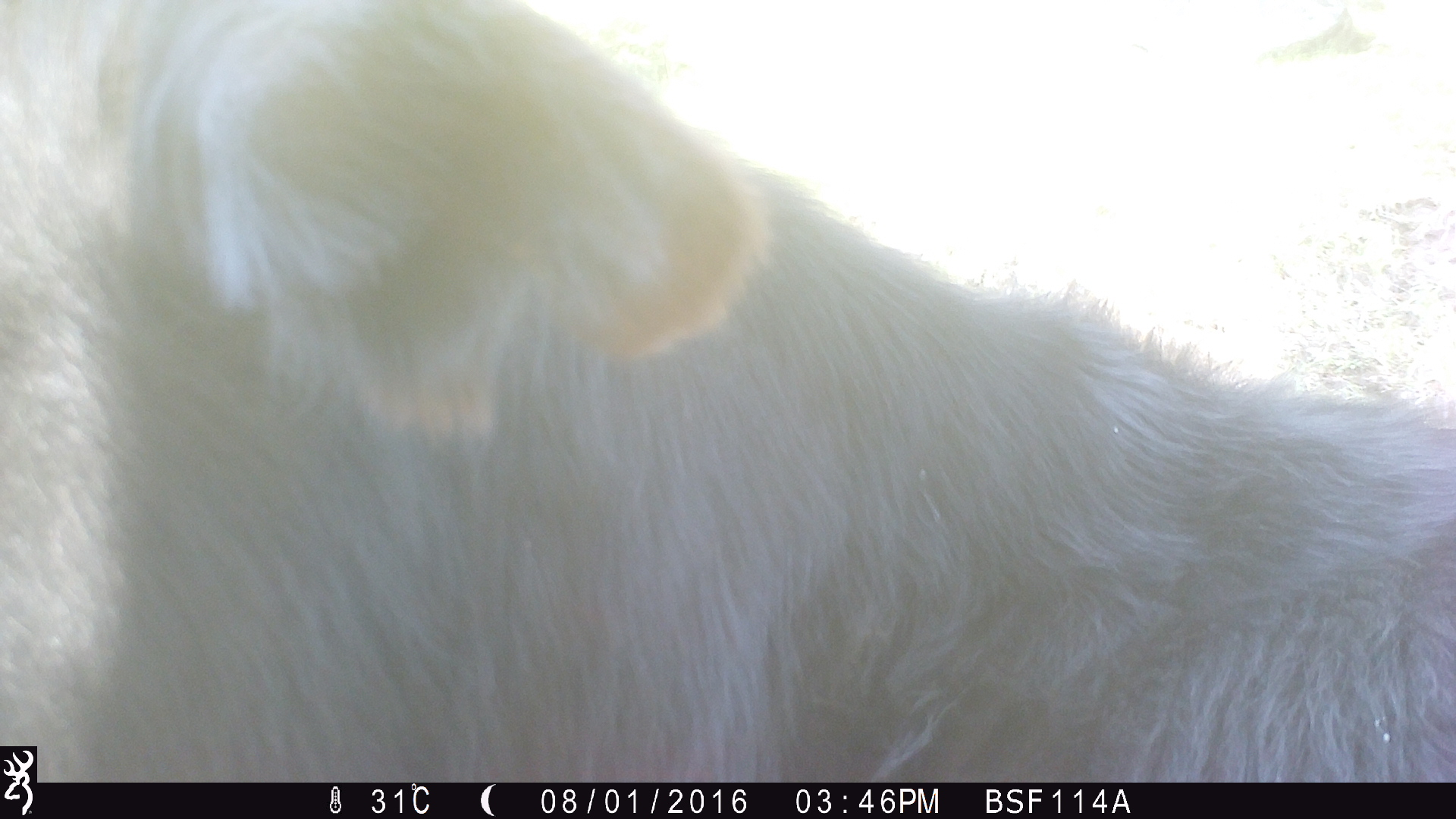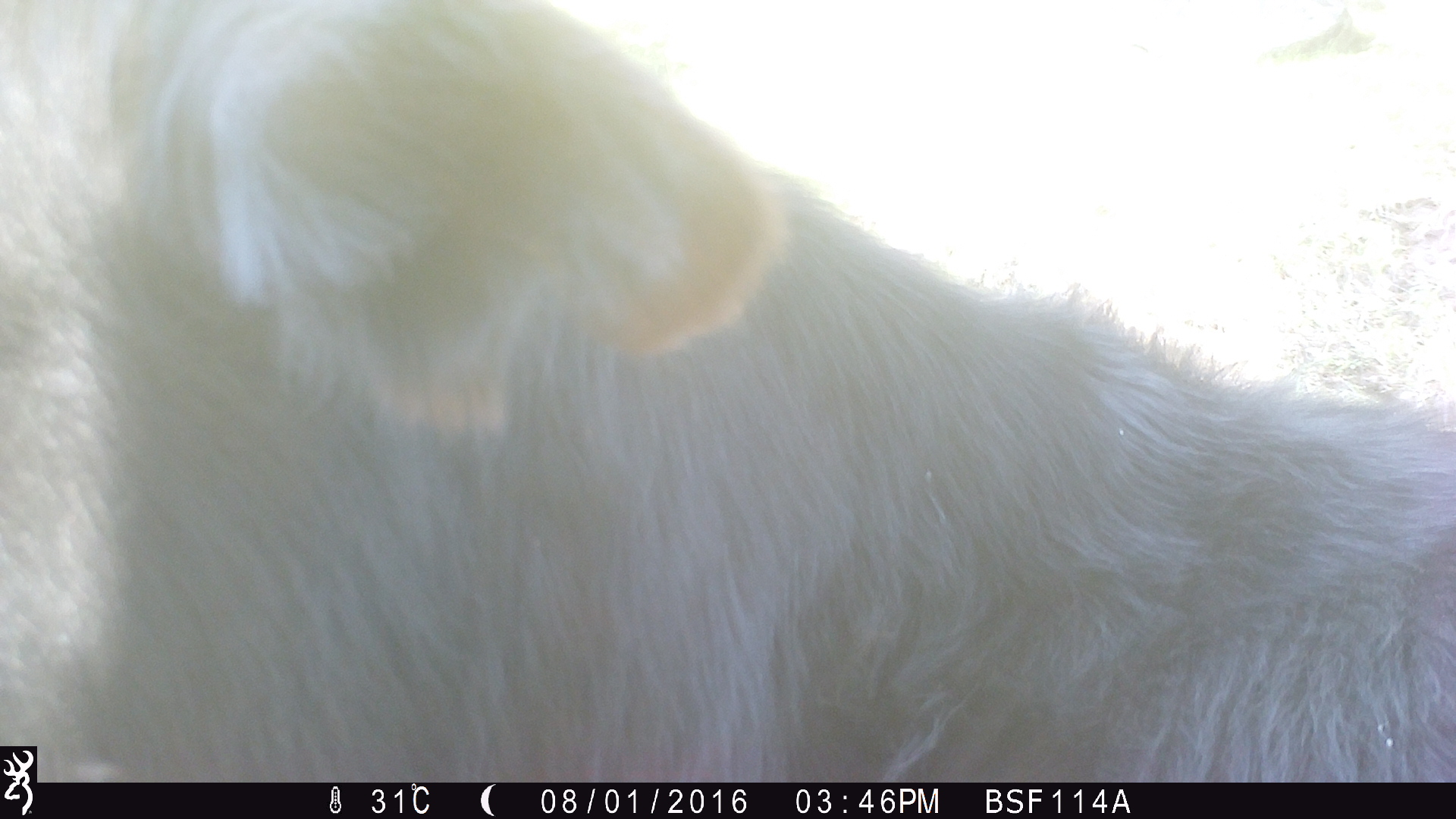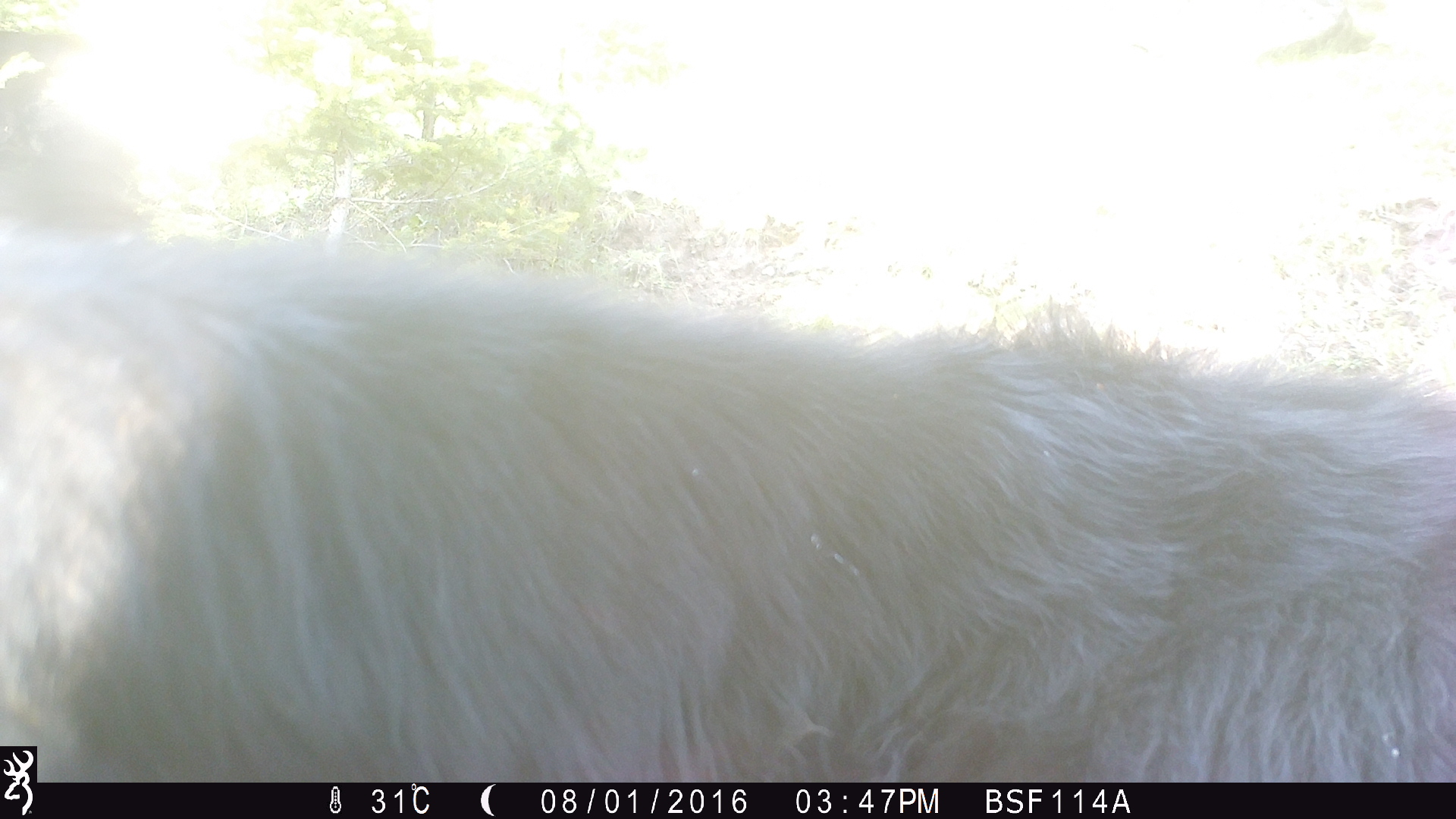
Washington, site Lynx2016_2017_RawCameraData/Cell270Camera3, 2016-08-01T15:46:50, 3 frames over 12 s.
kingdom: Animalia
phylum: Chordata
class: Mammalia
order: Artiodactyla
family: Bovidae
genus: Bos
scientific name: Bos taurus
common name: domestic cattle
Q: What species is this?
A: Domestic cattle (Bos taurus).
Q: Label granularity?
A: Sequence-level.